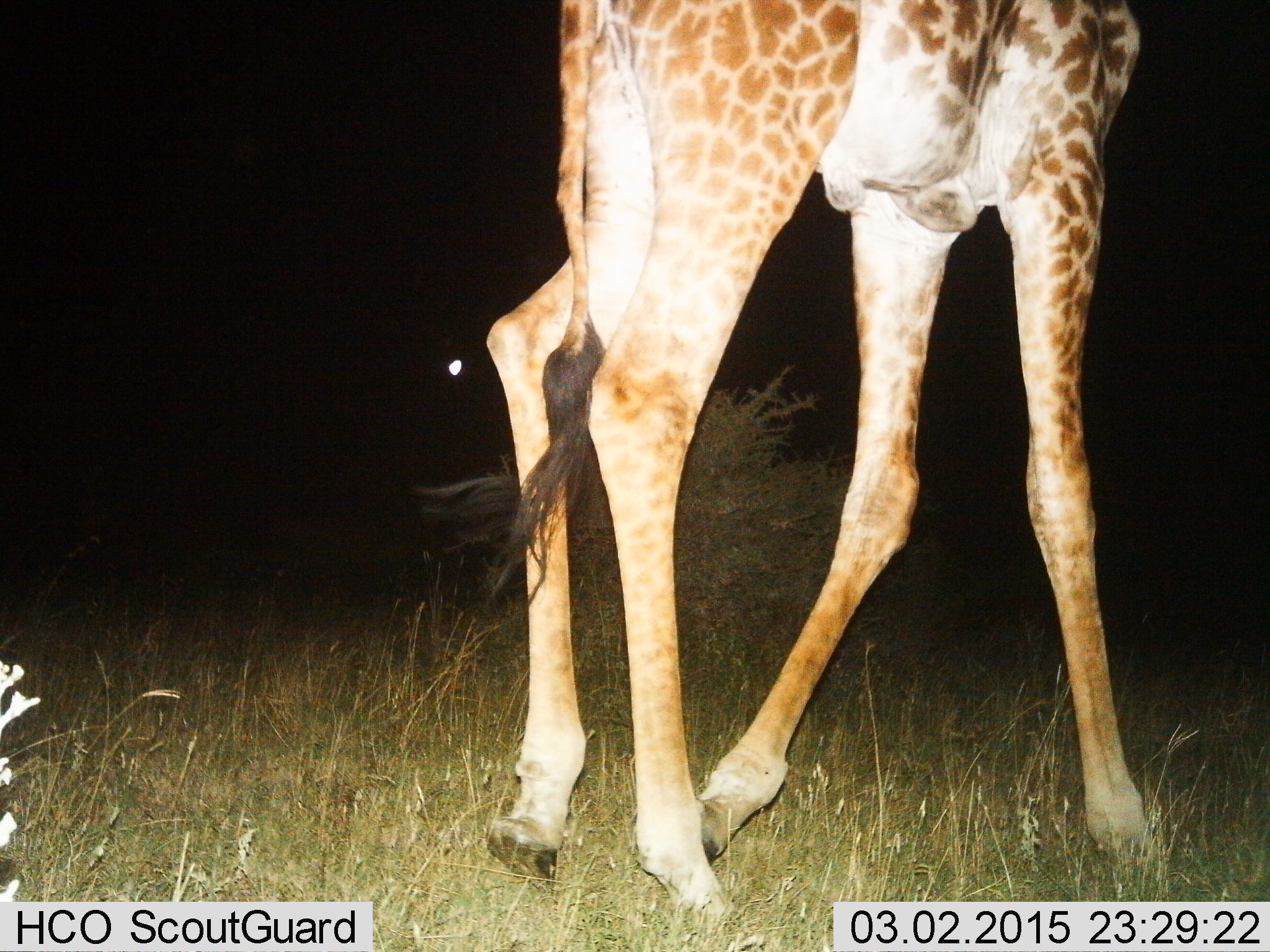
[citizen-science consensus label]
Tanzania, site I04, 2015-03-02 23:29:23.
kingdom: Animalia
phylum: Chordata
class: Mammalia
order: Artiodactyla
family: Giraffidae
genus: Giraffa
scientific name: Giraffa camelopardalis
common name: giraffe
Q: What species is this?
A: Giraffe (Giraffa camelopardalis).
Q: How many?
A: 1.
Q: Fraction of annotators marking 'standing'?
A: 18%.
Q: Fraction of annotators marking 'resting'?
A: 0%.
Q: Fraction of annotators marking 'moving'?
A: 91%.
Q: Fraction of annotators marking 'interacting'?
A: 0%.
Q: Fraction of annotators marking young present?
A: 0%.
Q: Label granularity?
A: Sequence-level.